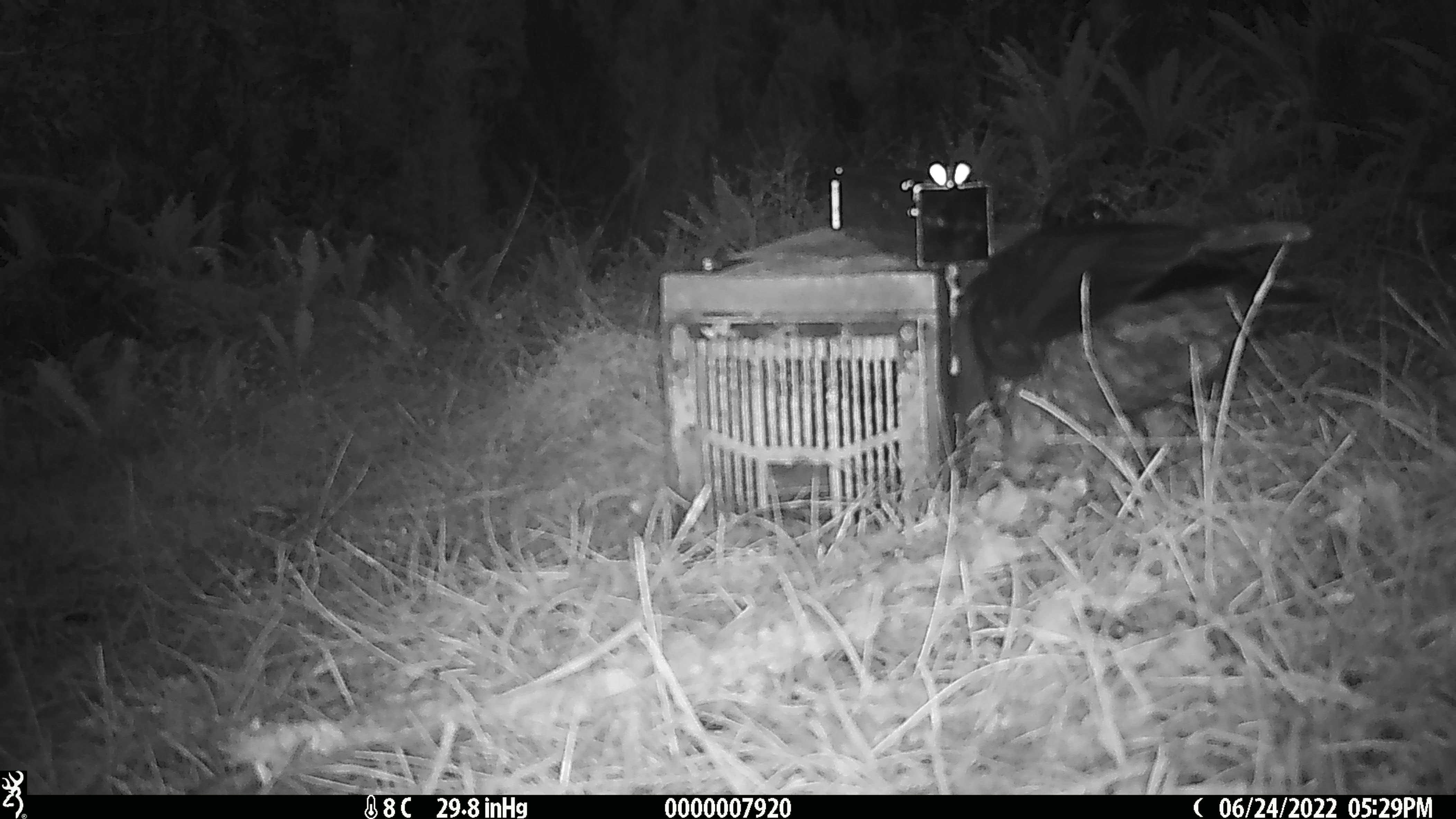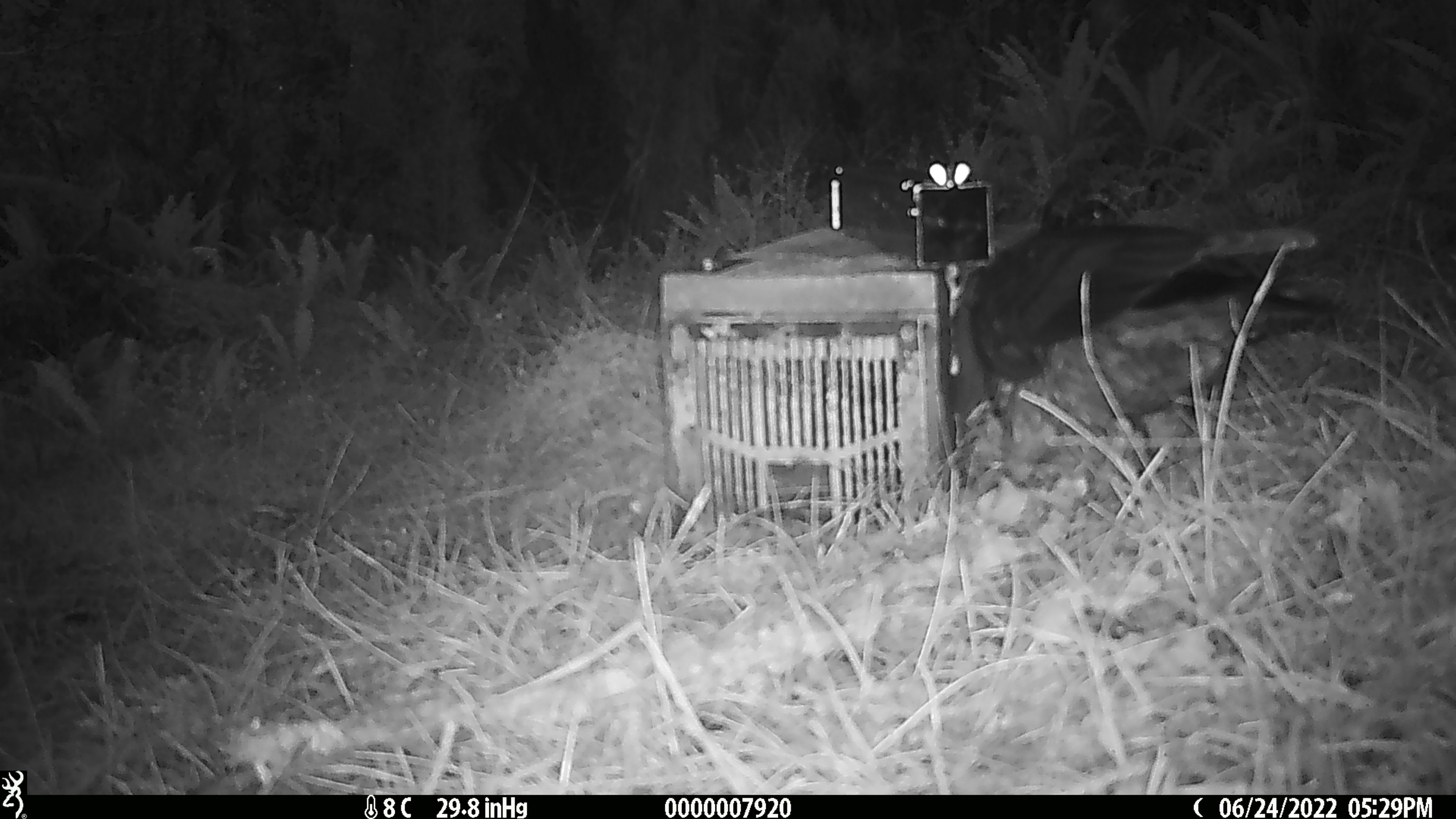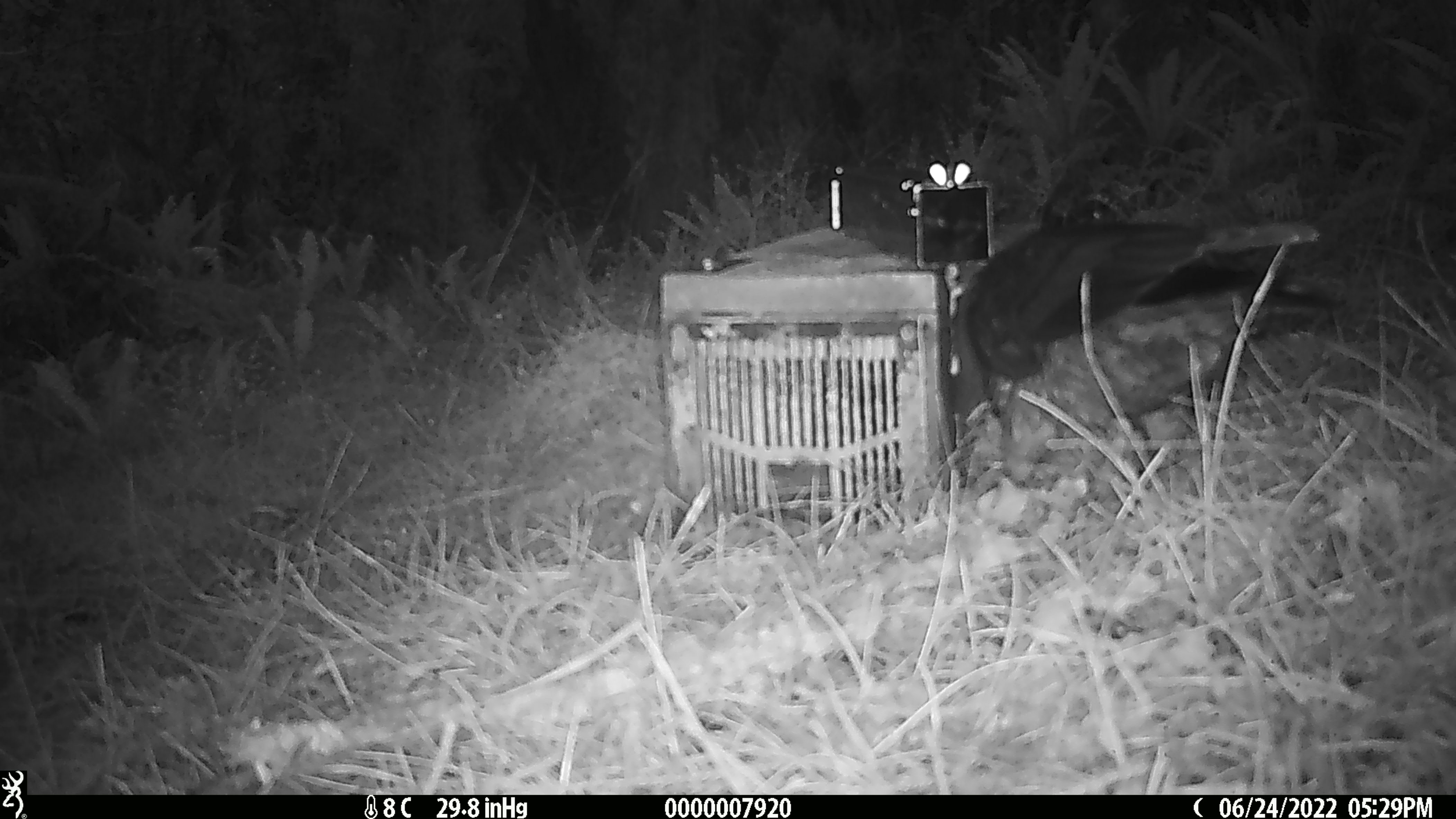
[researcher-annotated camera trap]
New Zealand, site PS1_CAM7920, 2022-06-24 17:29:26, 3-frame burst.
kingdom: Animalia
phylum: Chordata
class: Aves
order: Psittaciformes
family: Strigopidae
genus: Nestor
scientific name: Nestor notabilis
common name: kea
Kea (Nestor notabilis).